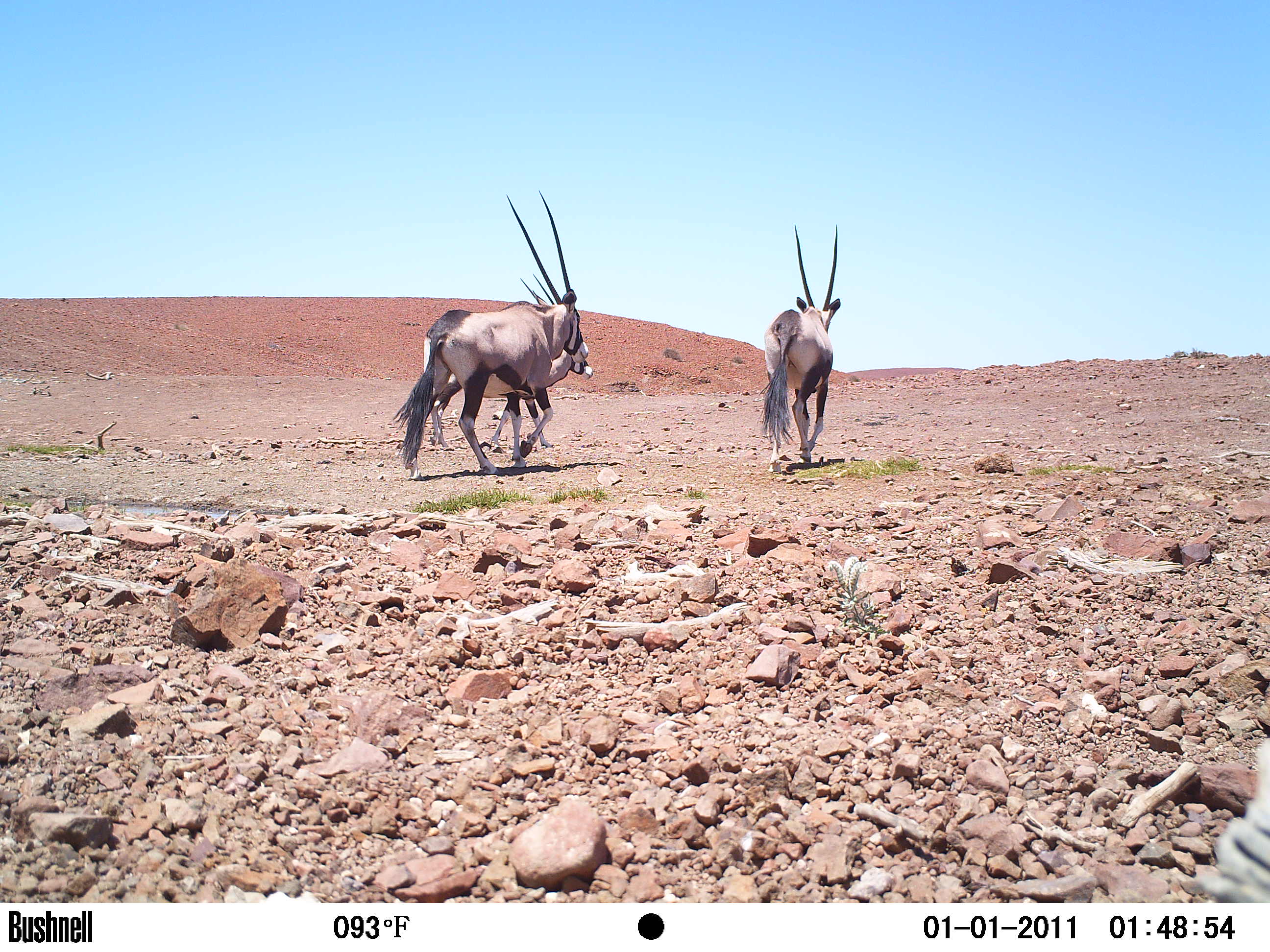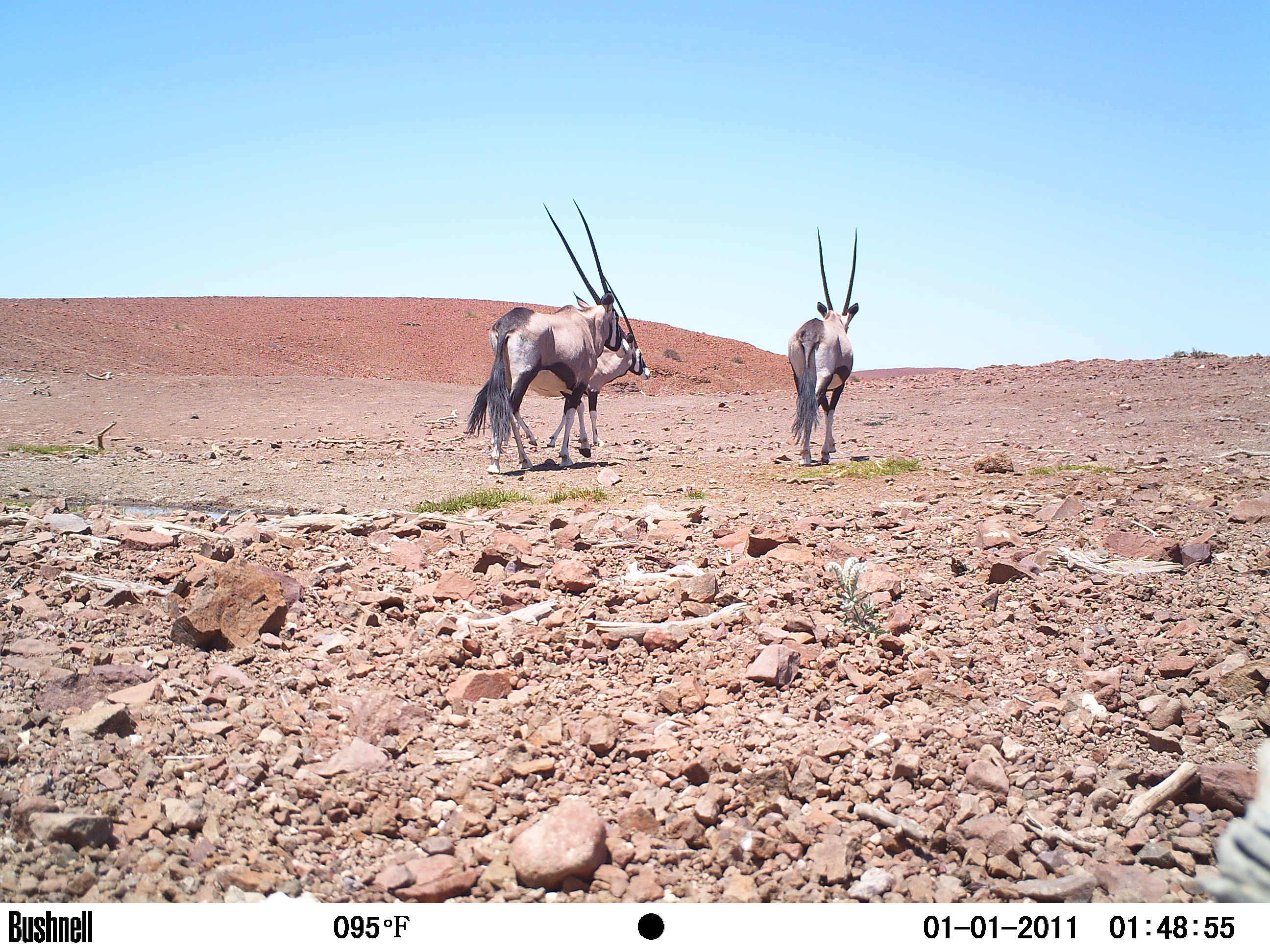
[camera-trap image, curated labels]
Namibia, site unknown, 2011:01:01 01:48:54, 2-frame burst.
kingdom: Animalia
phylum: Chordata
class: Mammalia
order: Artiodactyla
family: Bovidae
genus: Oryx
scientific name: Oryx gazella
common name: gemsbok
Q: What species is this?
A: Oryx gazella (gemsbok).